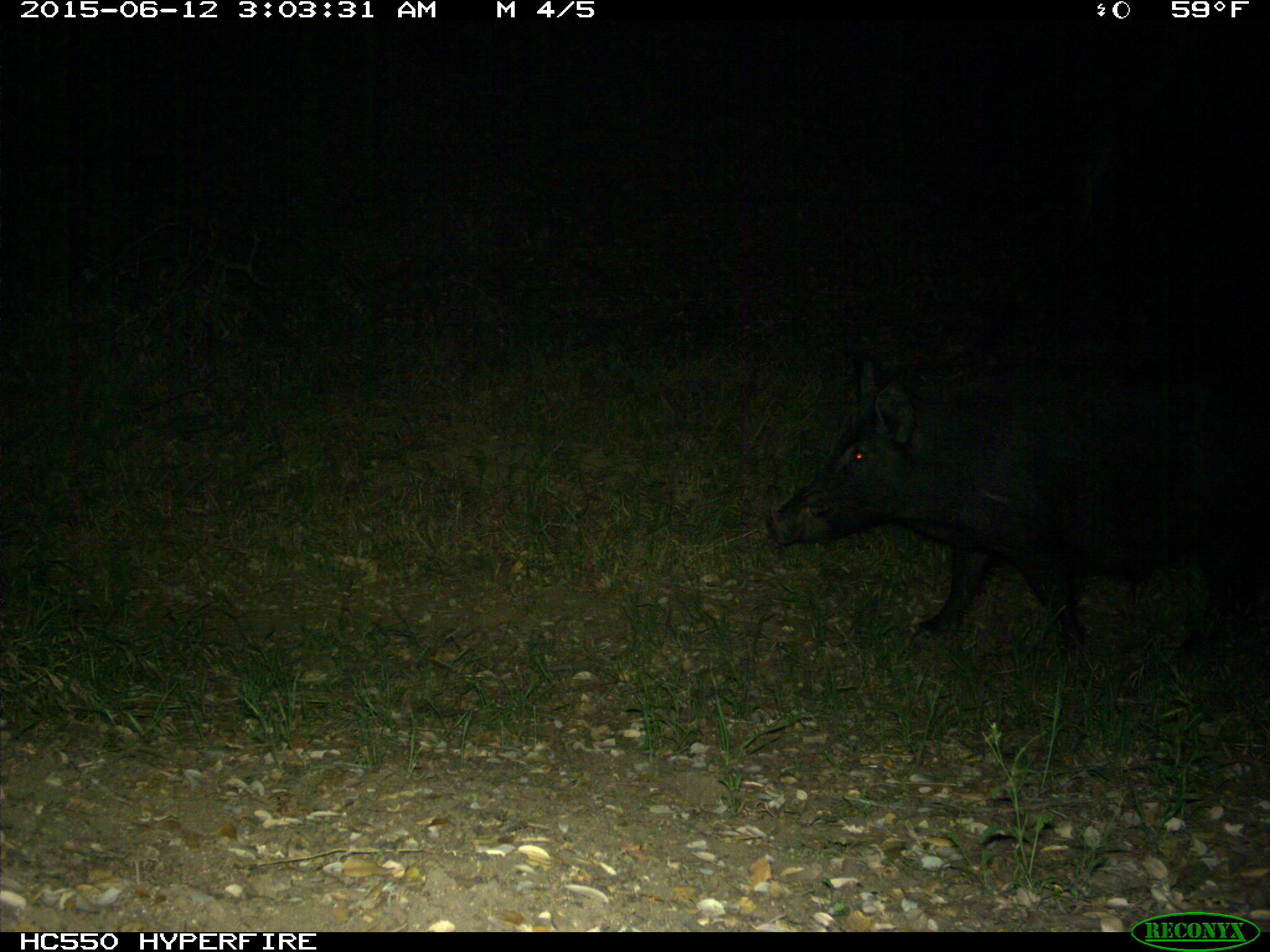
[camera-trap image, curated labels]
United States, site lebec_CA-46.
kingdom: Animalia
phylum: Chordata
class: Mammalia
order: Artiodactyla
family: Suidae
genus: Sus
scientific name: Sus scrofa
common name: wild boar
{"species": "Sus scrofa (wild boar)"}